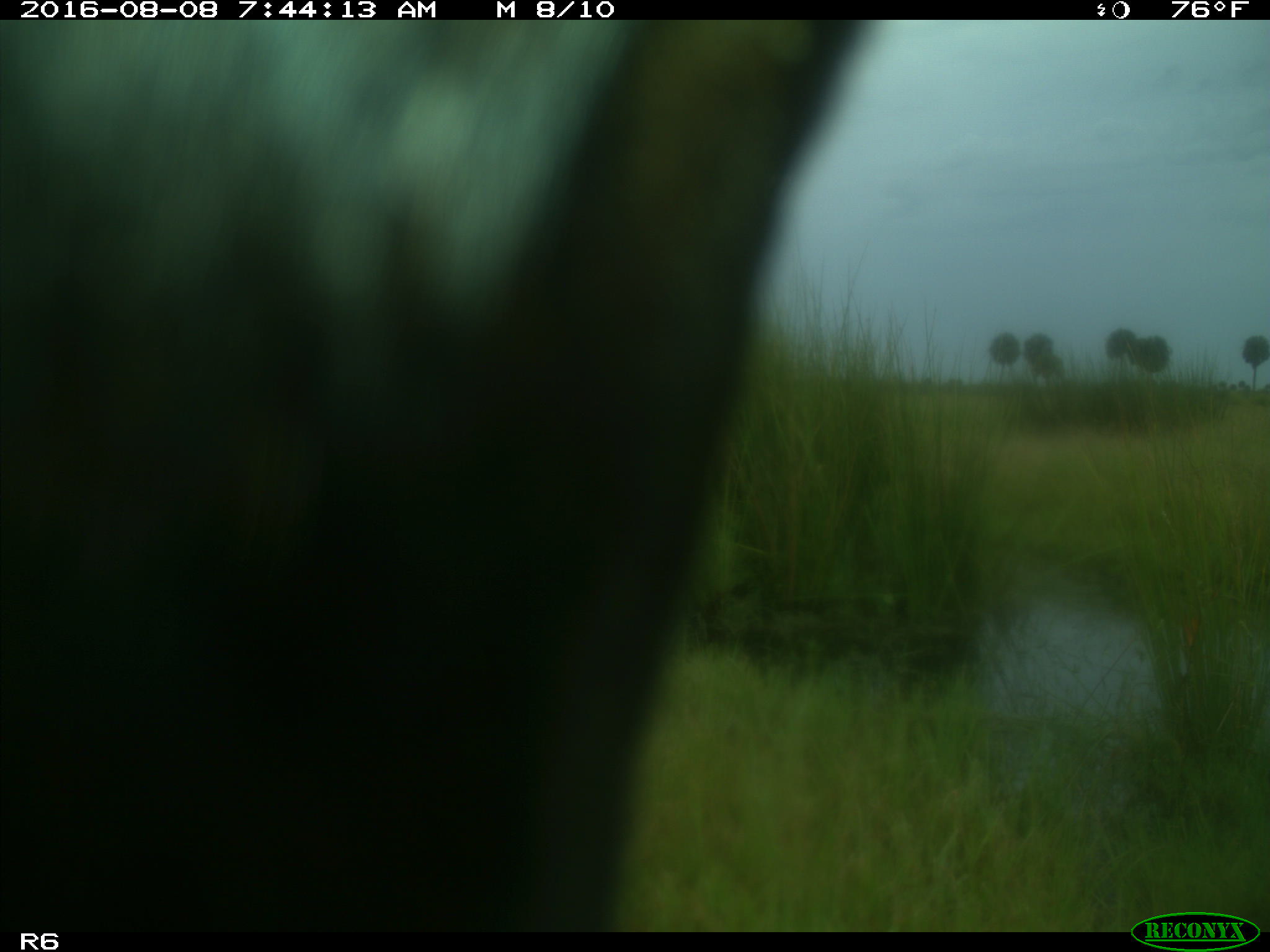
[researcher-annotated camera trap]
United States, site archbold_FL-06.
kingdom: Animalia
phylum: Chordata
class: Mammalia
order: Artiodactyla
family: Bovidae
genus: Bos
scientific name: Bos taurus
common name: domestic cow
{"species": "Bos taurus (domestic cow)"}